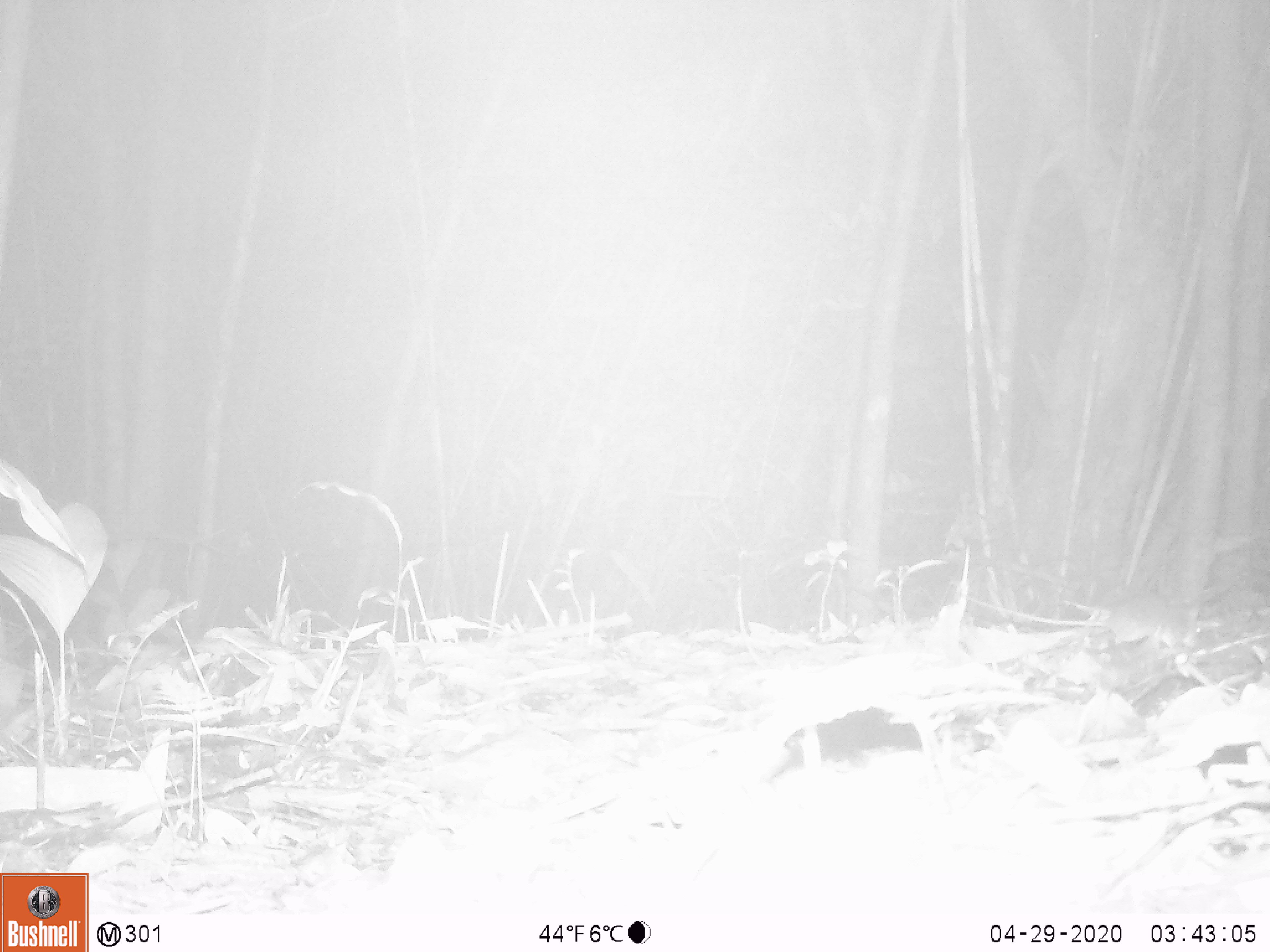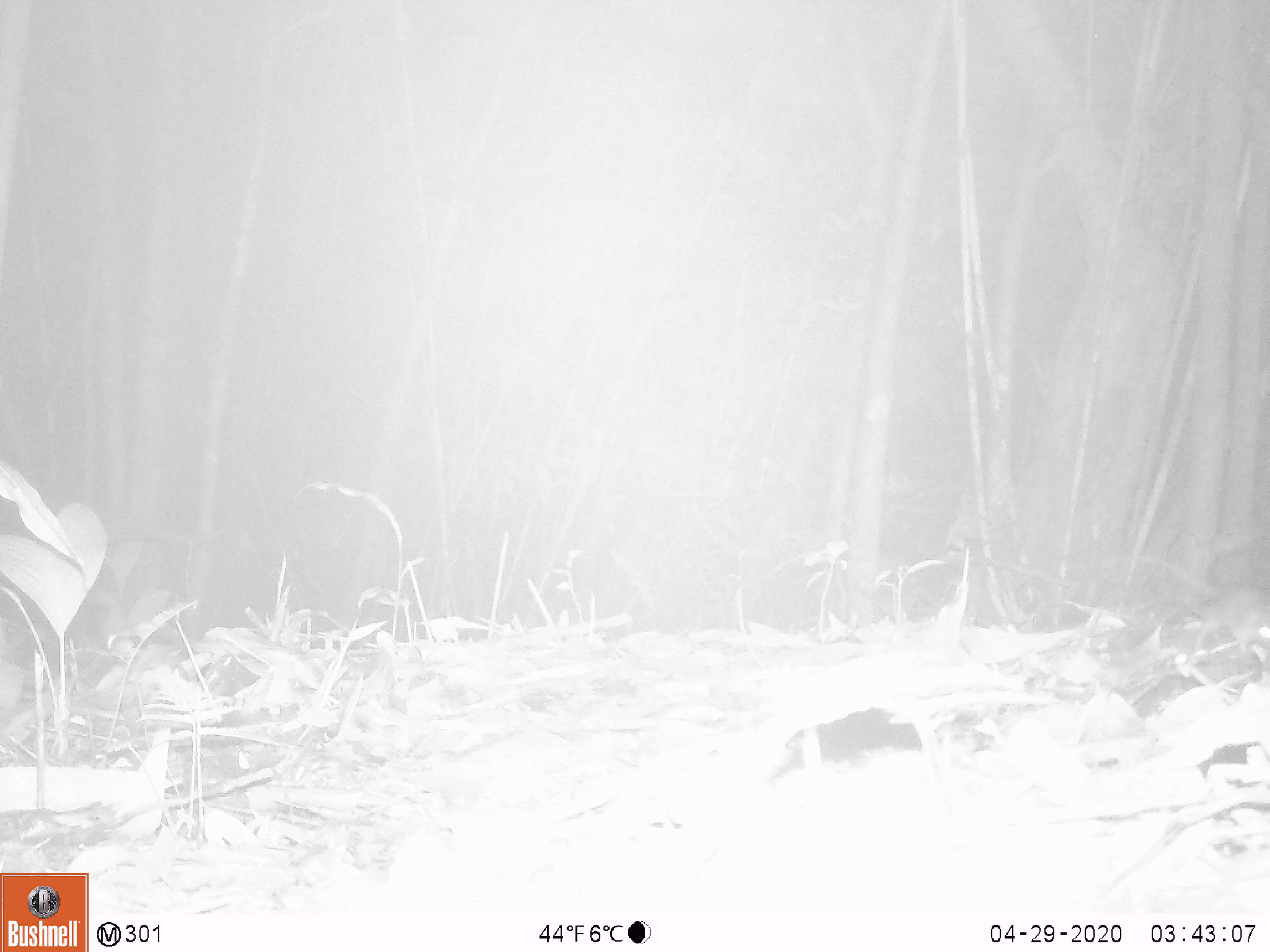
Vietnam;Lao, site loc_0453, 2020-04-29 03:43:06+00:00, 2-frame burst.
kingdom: Animalia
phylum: Chordata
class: Mammalia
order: Rodentia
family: Muridae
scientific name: Muridae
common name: old-world mice and rats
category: unidentified murid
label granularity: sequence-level